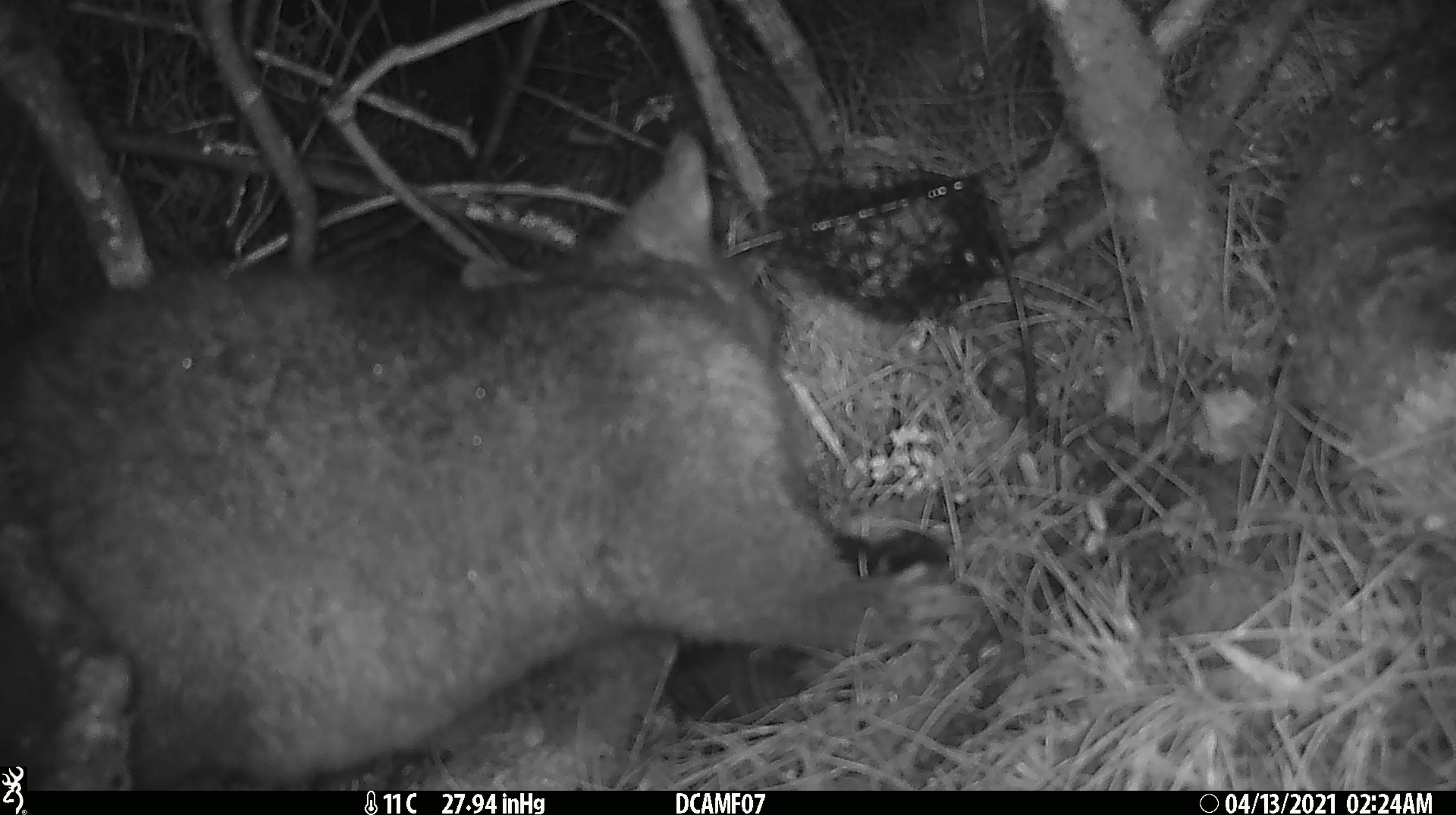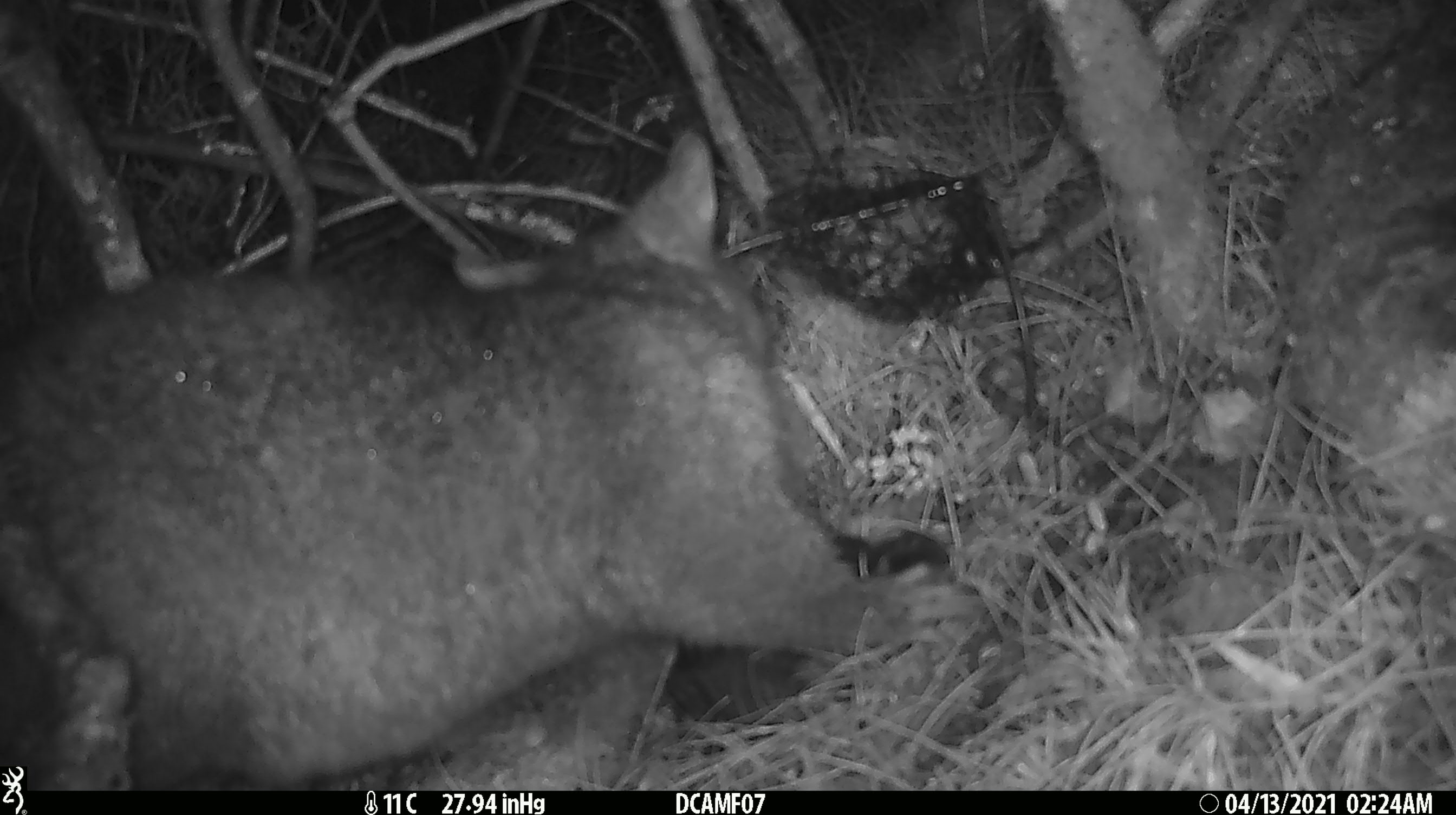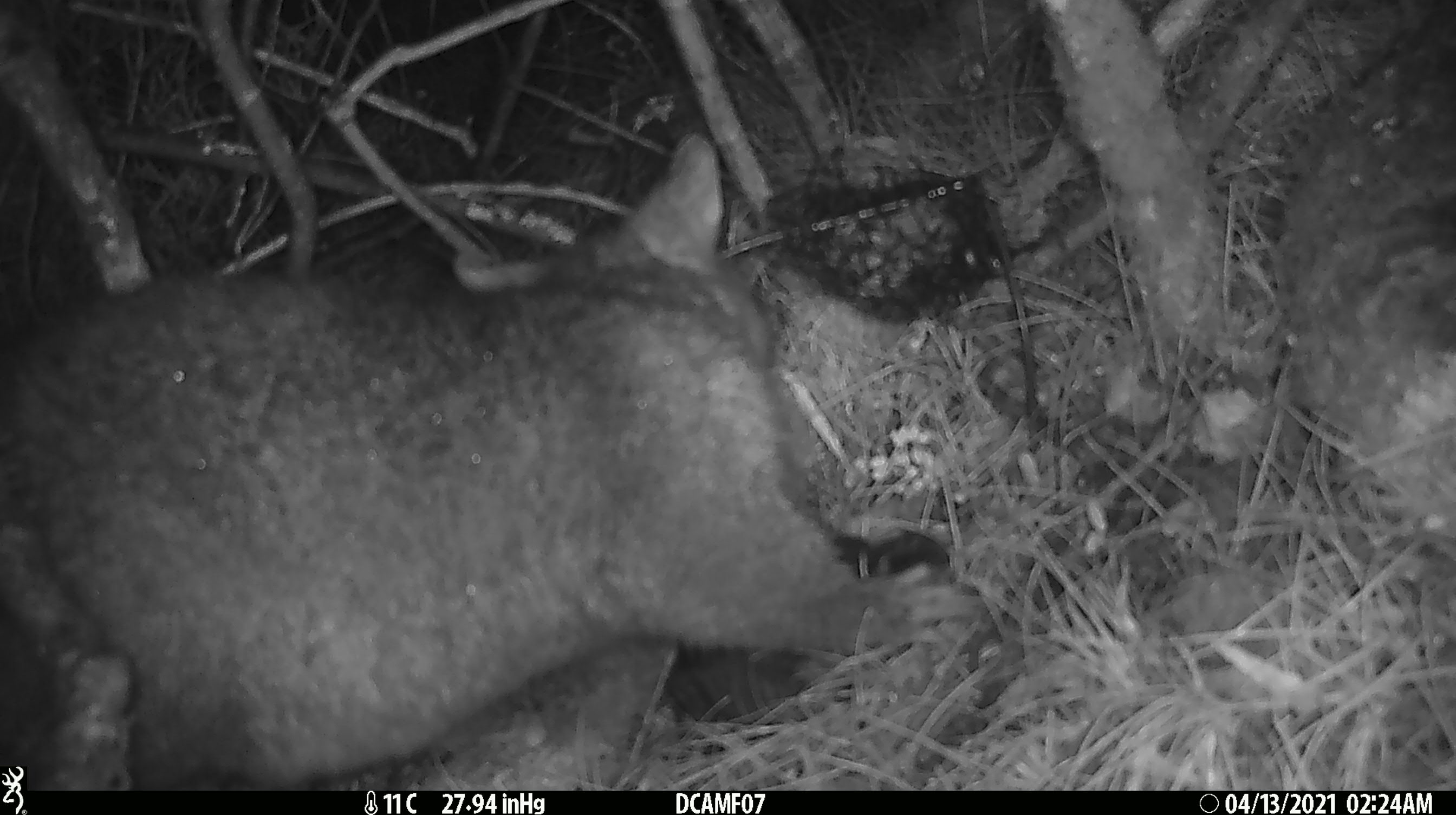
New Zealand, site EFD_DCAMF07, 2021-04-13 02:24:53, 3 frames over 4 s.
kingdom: Animalia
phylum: Chordata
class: Mammalia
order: Diprotodontia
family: Phalangeridae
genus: Trichosurus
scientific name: Trichosurus vulpecula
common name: common brushtail possum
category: possum